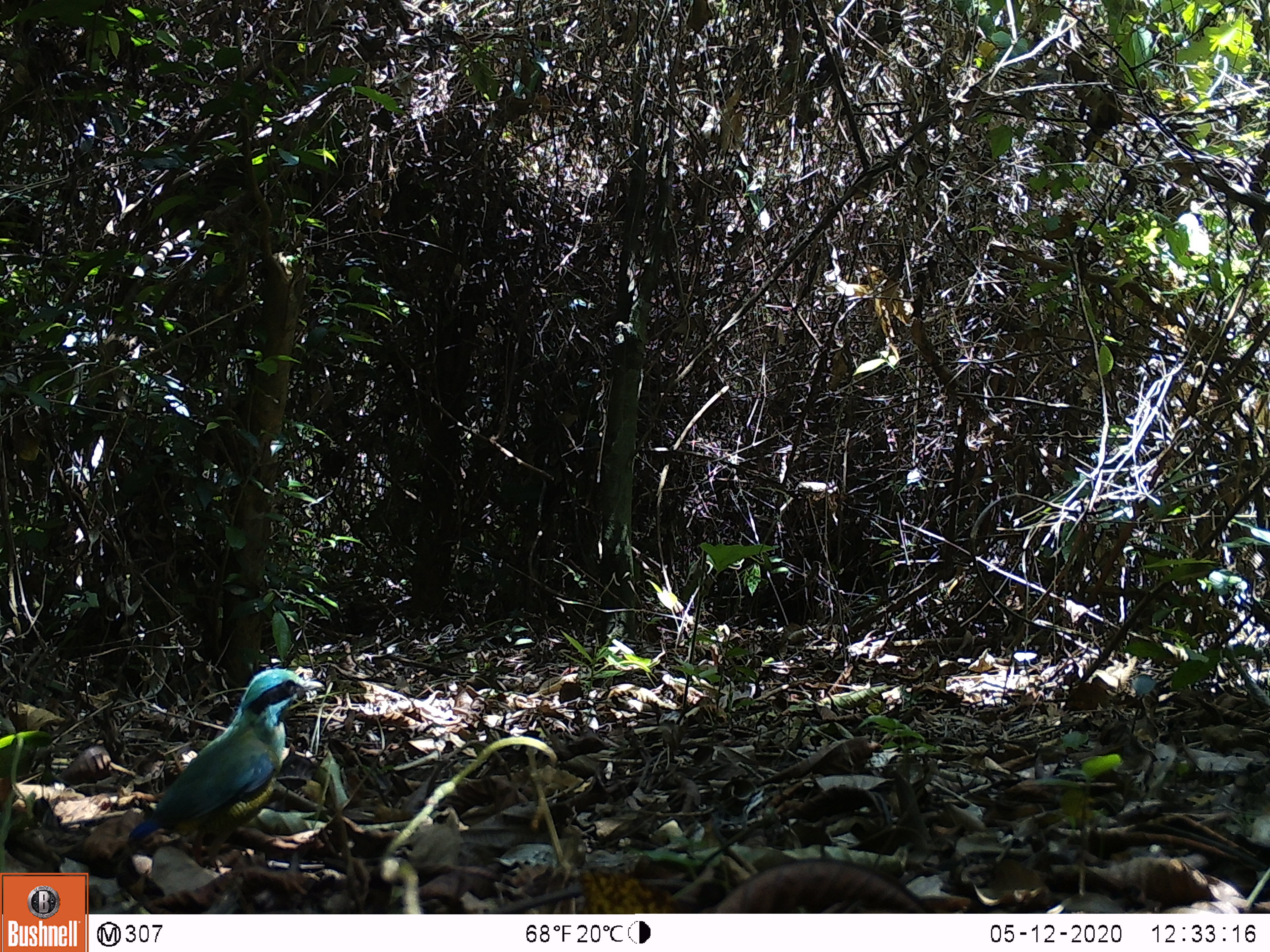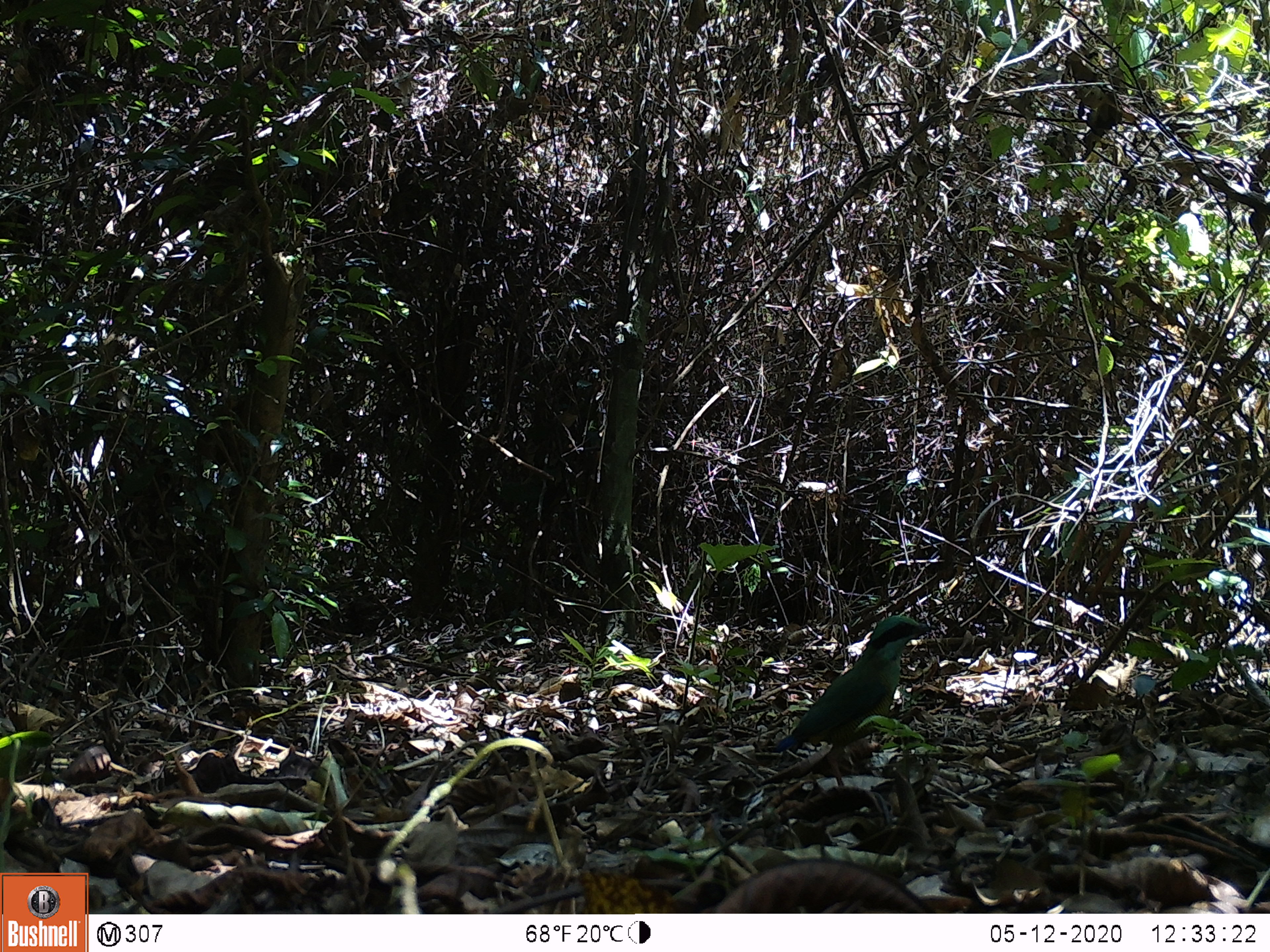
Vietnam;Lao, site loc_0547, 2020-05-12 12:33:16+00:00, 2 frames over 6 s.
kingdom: Animalia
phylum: Chordata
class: Aves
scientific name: Aves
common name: bird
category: unidentified bird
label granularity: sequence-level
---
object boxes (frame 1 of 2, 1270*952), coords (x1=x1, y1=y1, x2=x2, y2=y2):
unidentified bird: (x1=129, y1=668, x2=324, y2=867)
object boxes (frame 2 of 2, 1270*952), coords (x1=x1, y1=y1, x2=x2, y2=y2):
unidentified bird: (x1=775, y1=615, x2=939, y2=788)